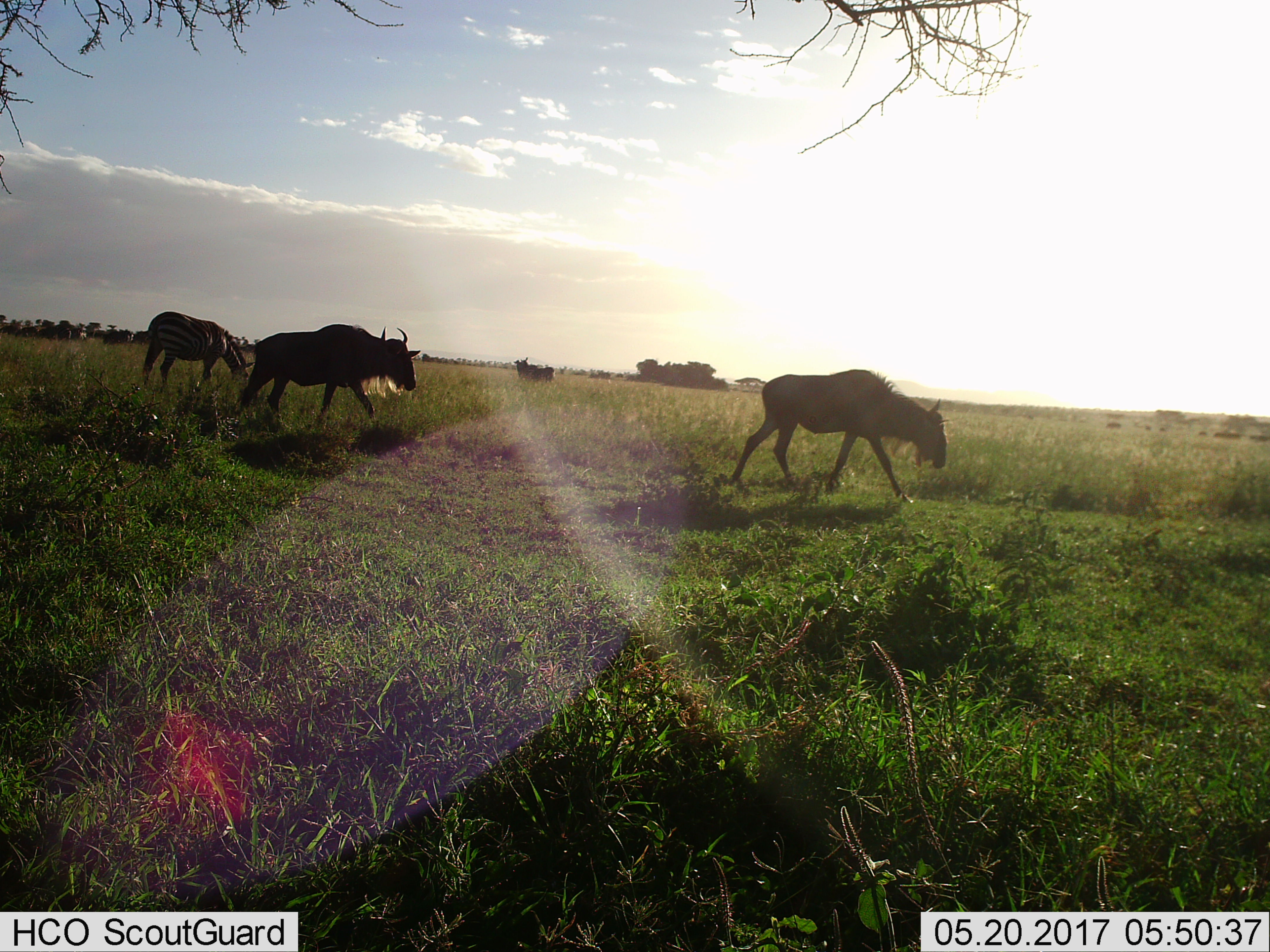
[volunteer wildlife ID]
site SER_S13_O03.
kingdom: Animalia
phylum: Chordata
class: Mammalia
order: Artiodactyla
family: Bovidae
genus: Connochaetes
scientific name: Connochaetes taurinus taurinus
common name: blue wildebeest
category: wildebeestblue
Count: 3.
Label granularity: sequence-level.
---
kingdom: Animalia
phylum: Chordata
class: Mammalia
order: Perissodactyla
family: Equidae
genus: Equus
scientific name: Equus quagga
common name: plains zebra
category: zebraplains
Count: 1.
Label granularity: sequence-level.